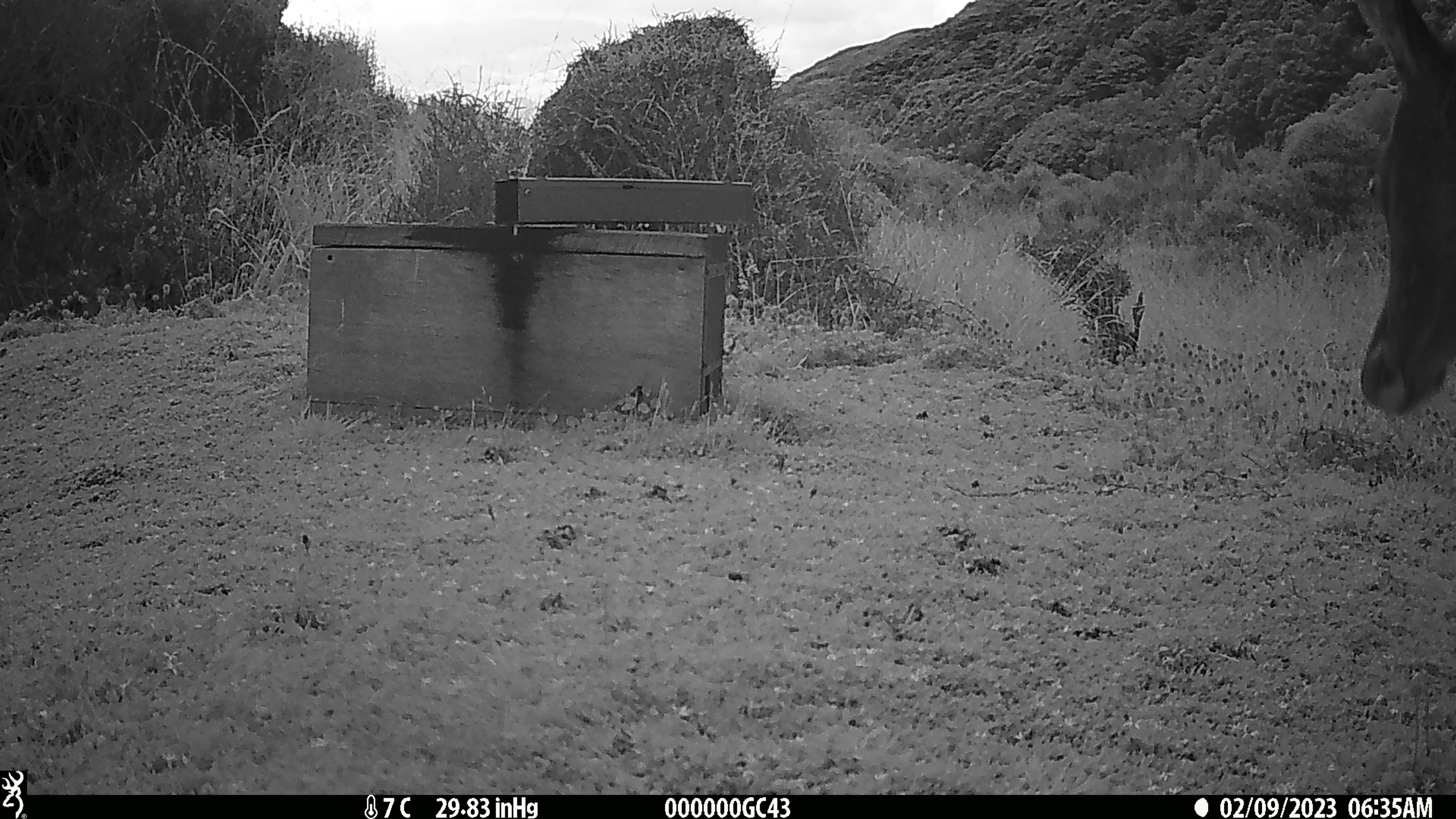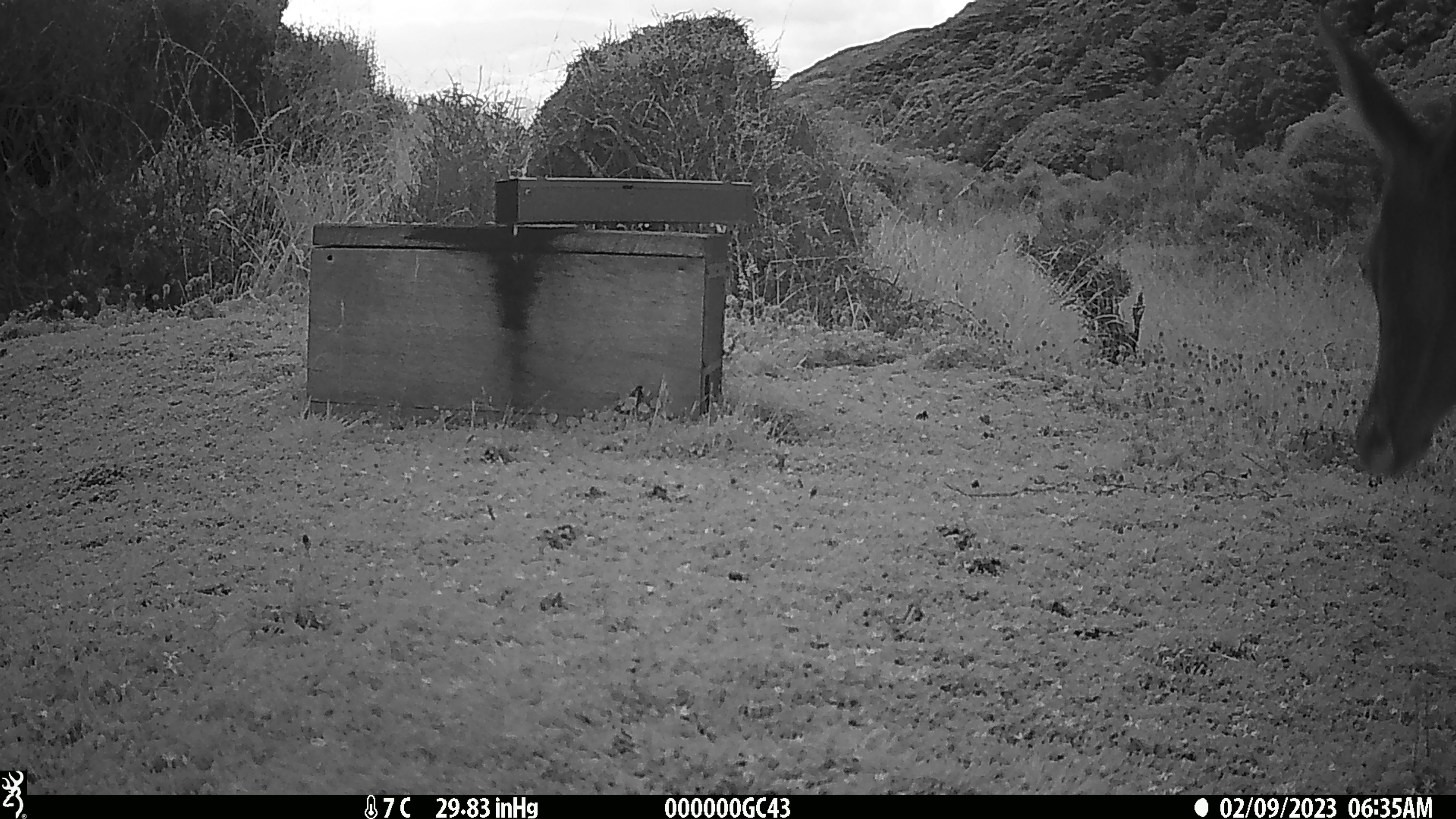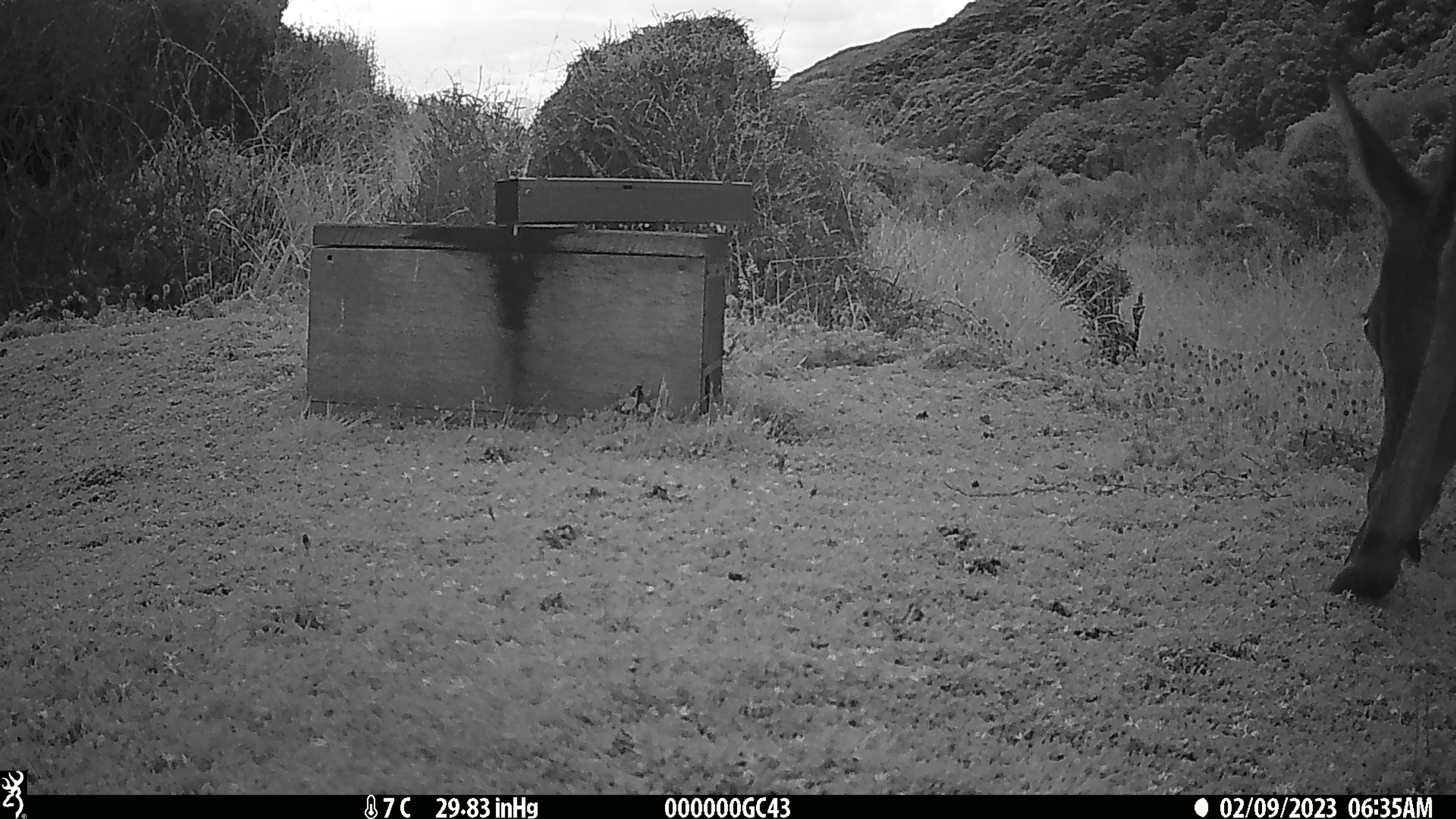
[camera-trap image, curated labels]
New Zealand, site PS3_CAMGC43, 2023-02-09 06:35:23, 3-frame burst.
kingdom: Animalia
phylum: Chordata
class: Mammalia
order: Artiodactyla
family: Cervidae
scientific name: Cervidae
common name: deer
Deer (Cervidae).